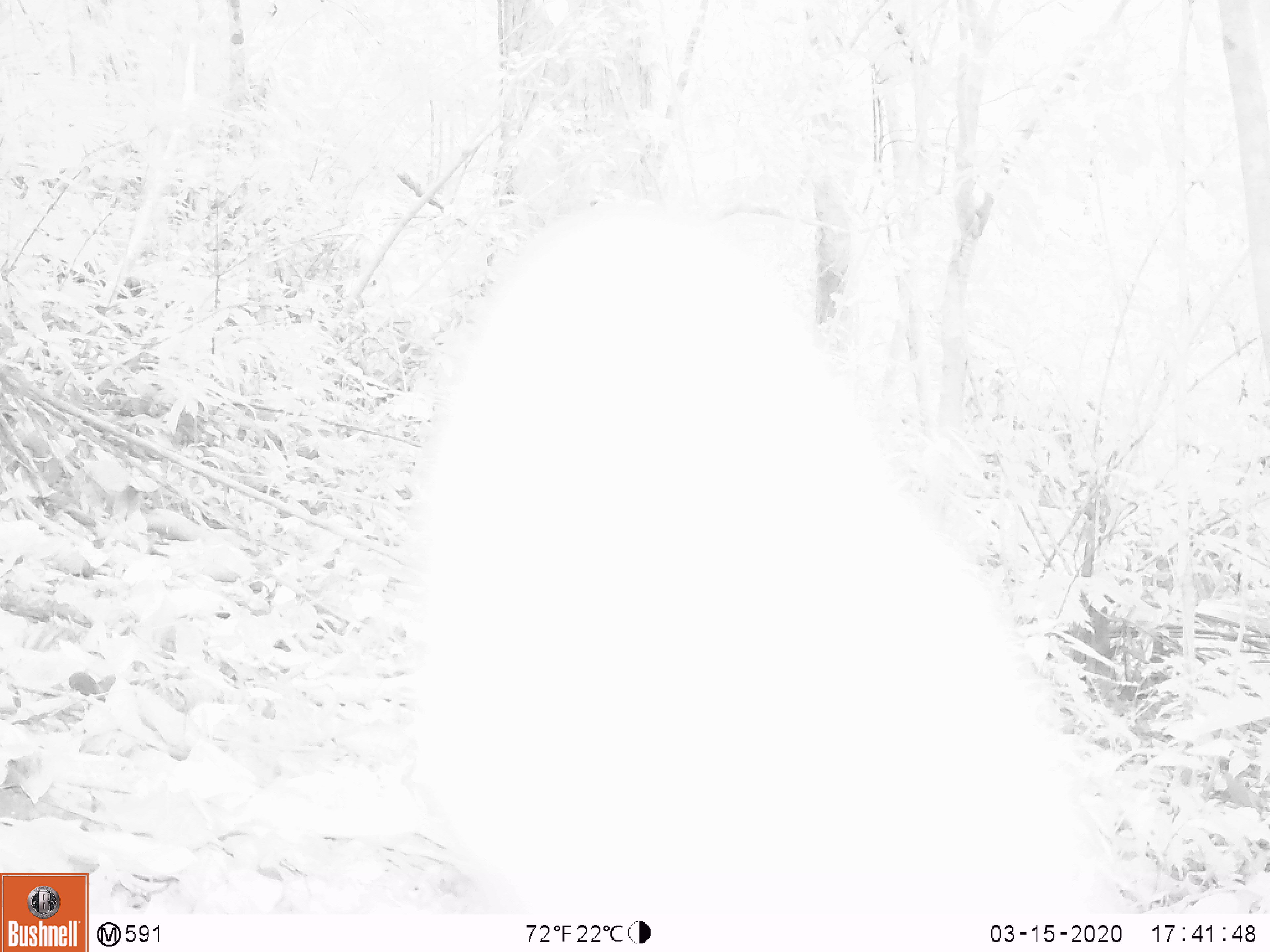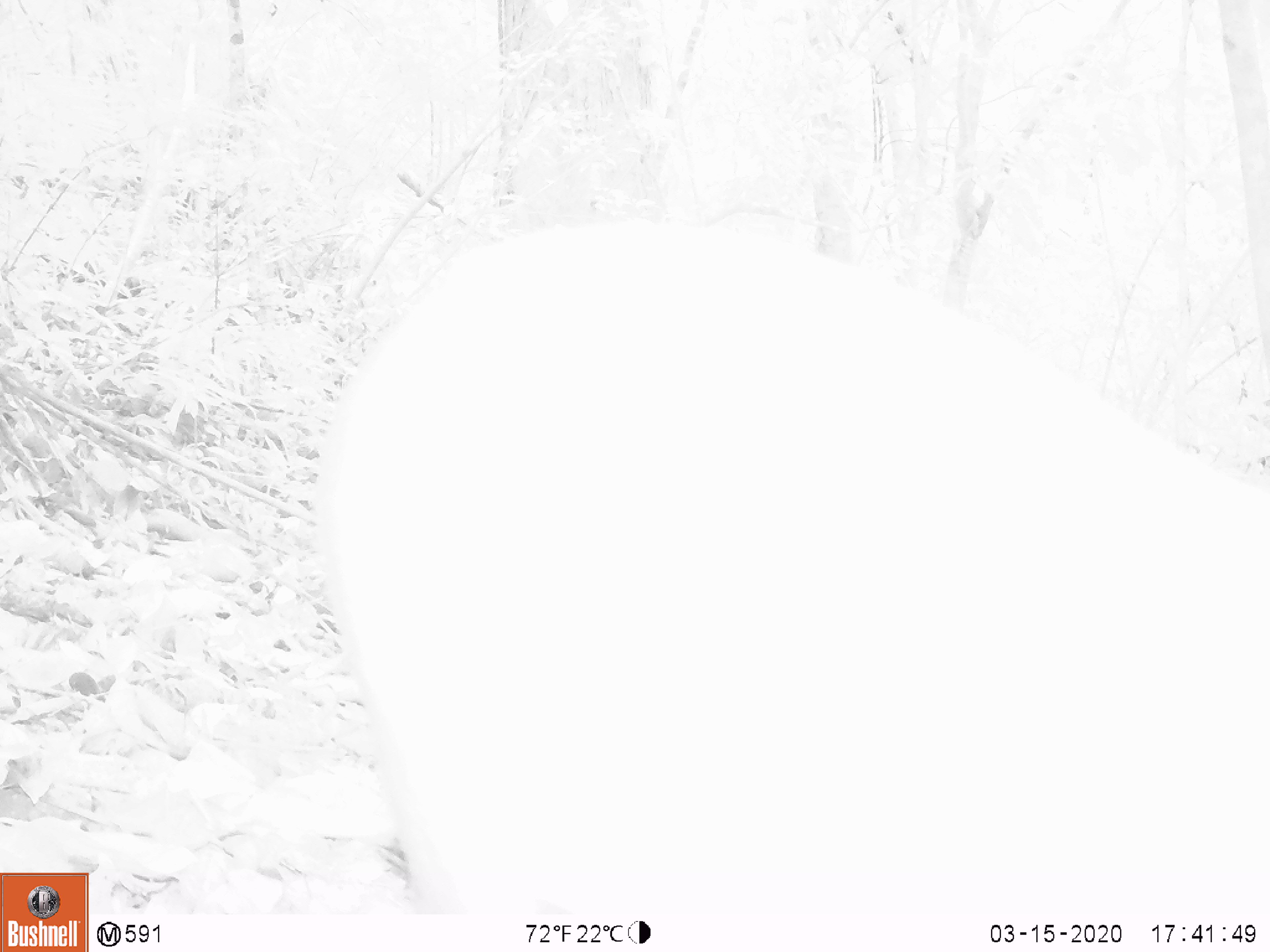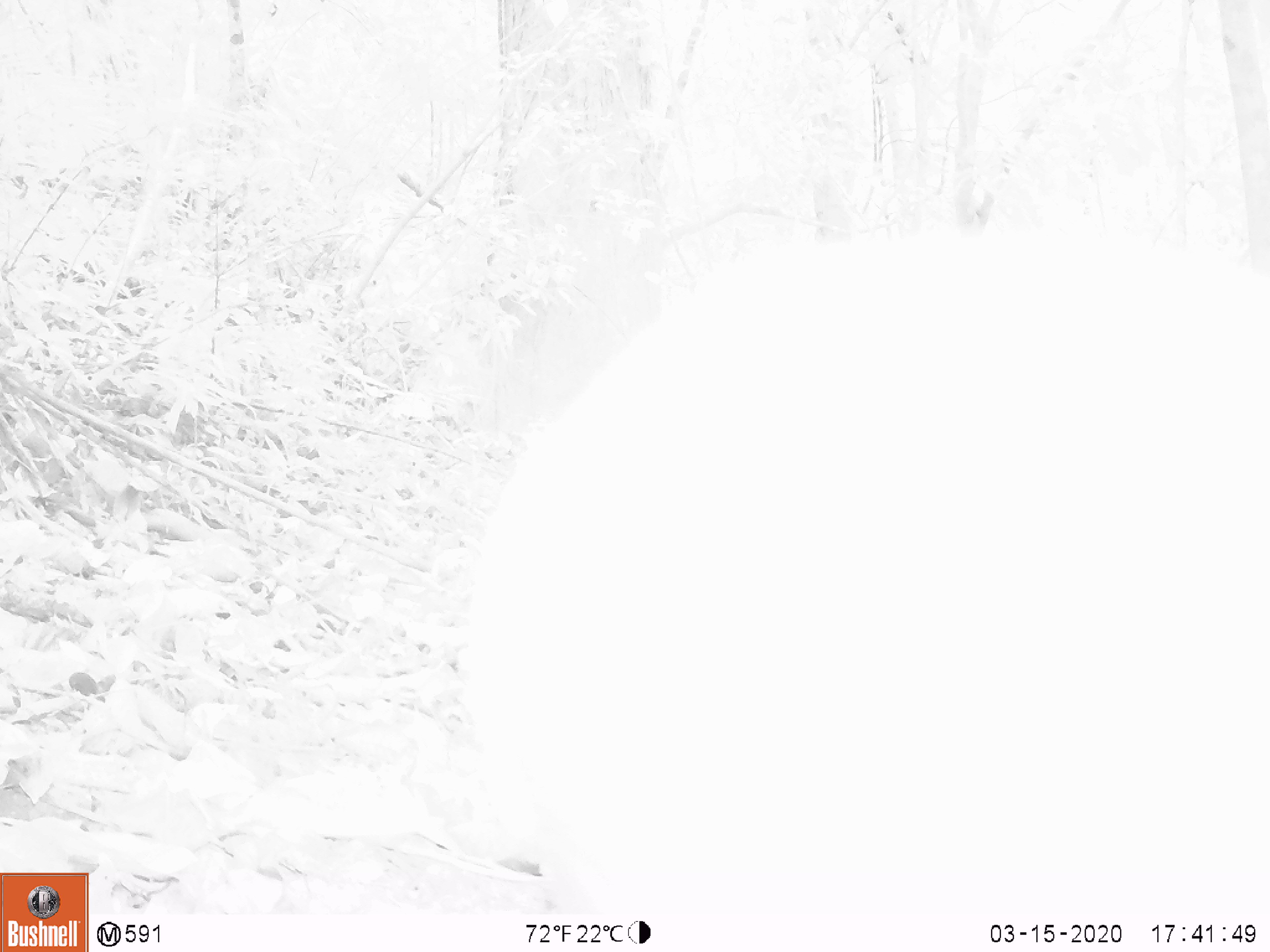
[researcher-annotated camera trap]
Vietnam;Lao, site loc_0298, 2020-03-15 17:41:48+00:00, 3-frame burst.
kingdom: Animalia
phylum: Chordata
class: Mammalia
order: Artiodactyla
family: Cervidae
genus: Muntiacus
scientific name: Muntiacus rooseveltorum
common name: roosevelt's muntjac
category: roosevelts muntjac group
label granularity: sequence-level